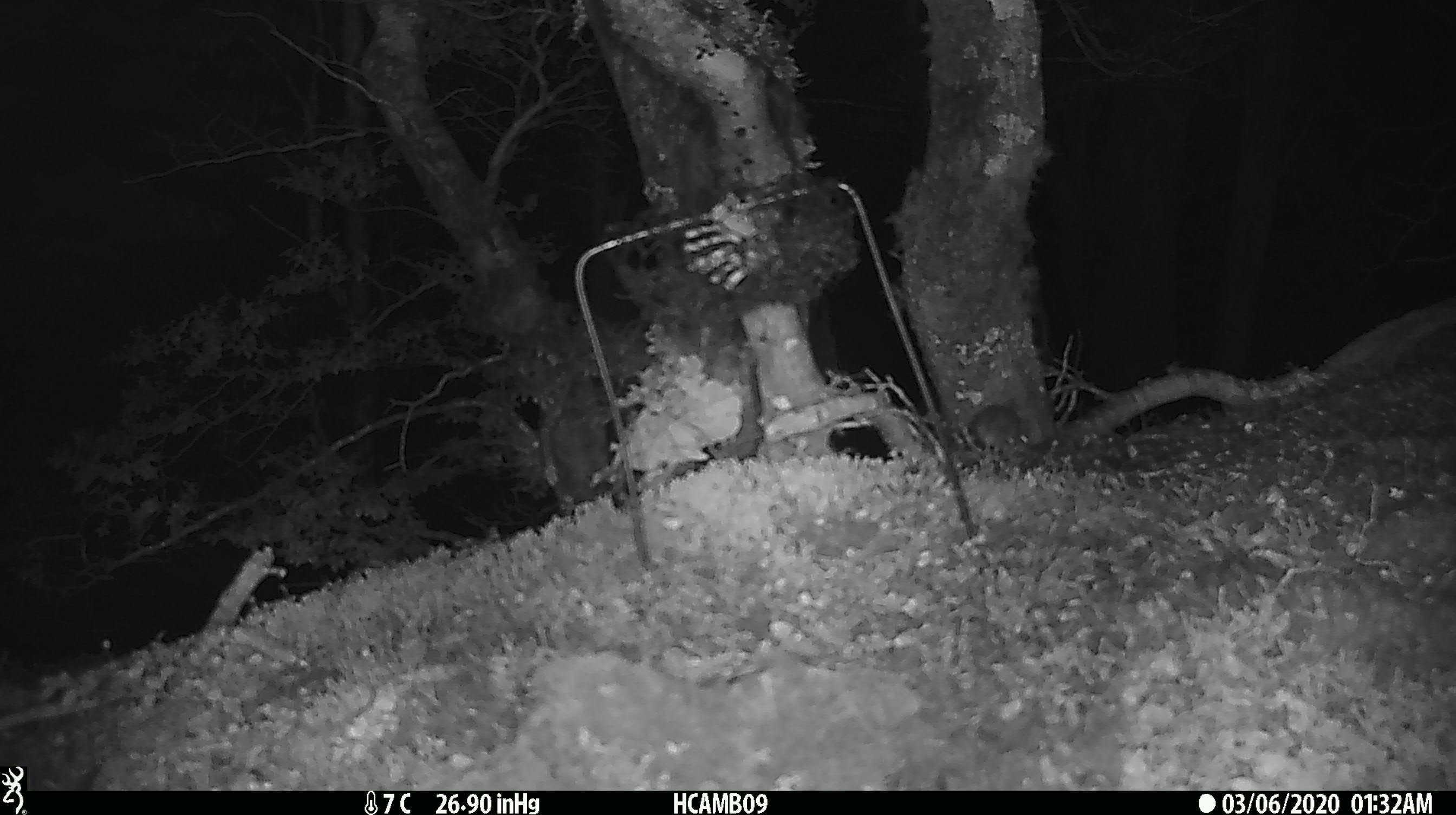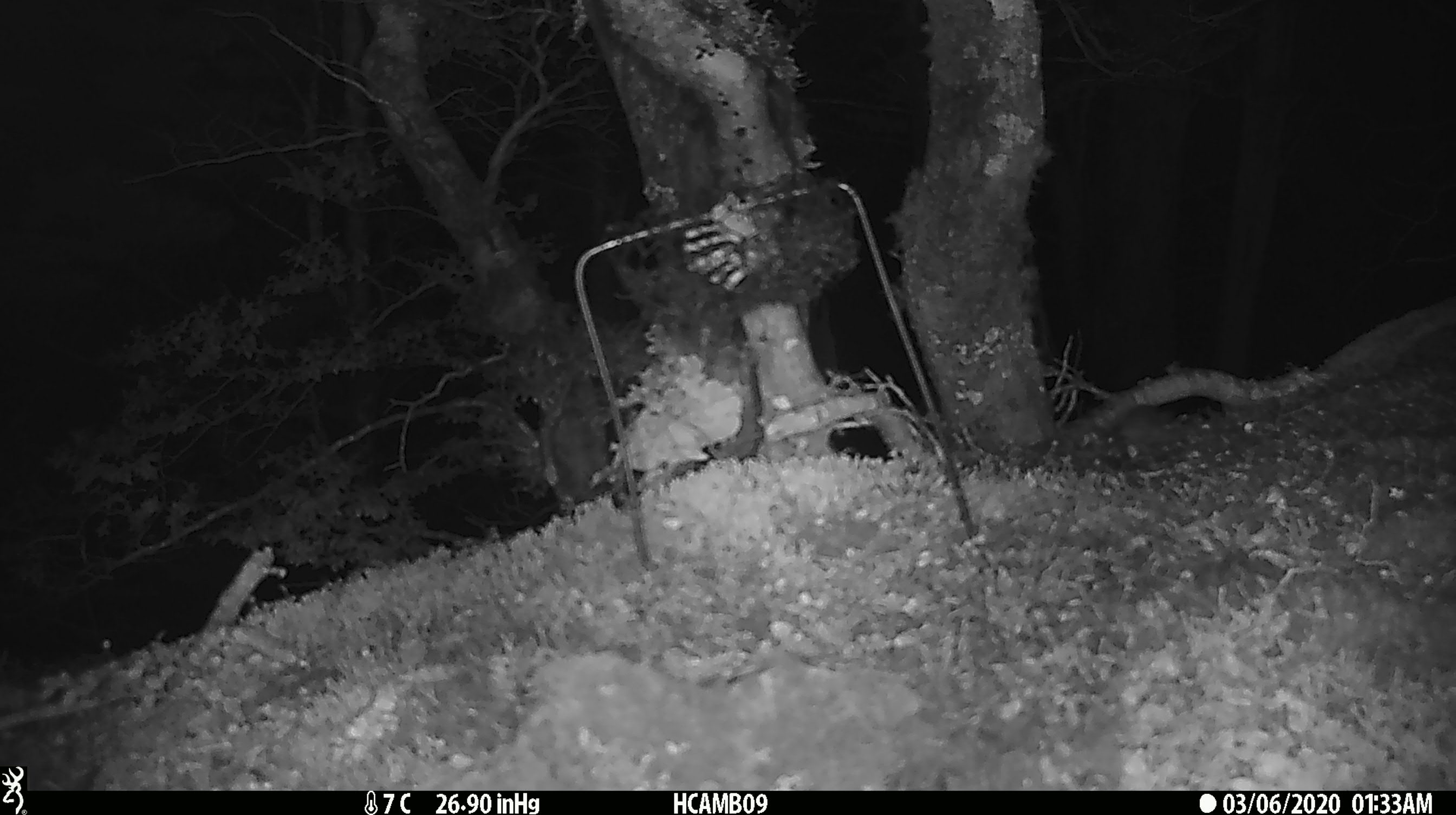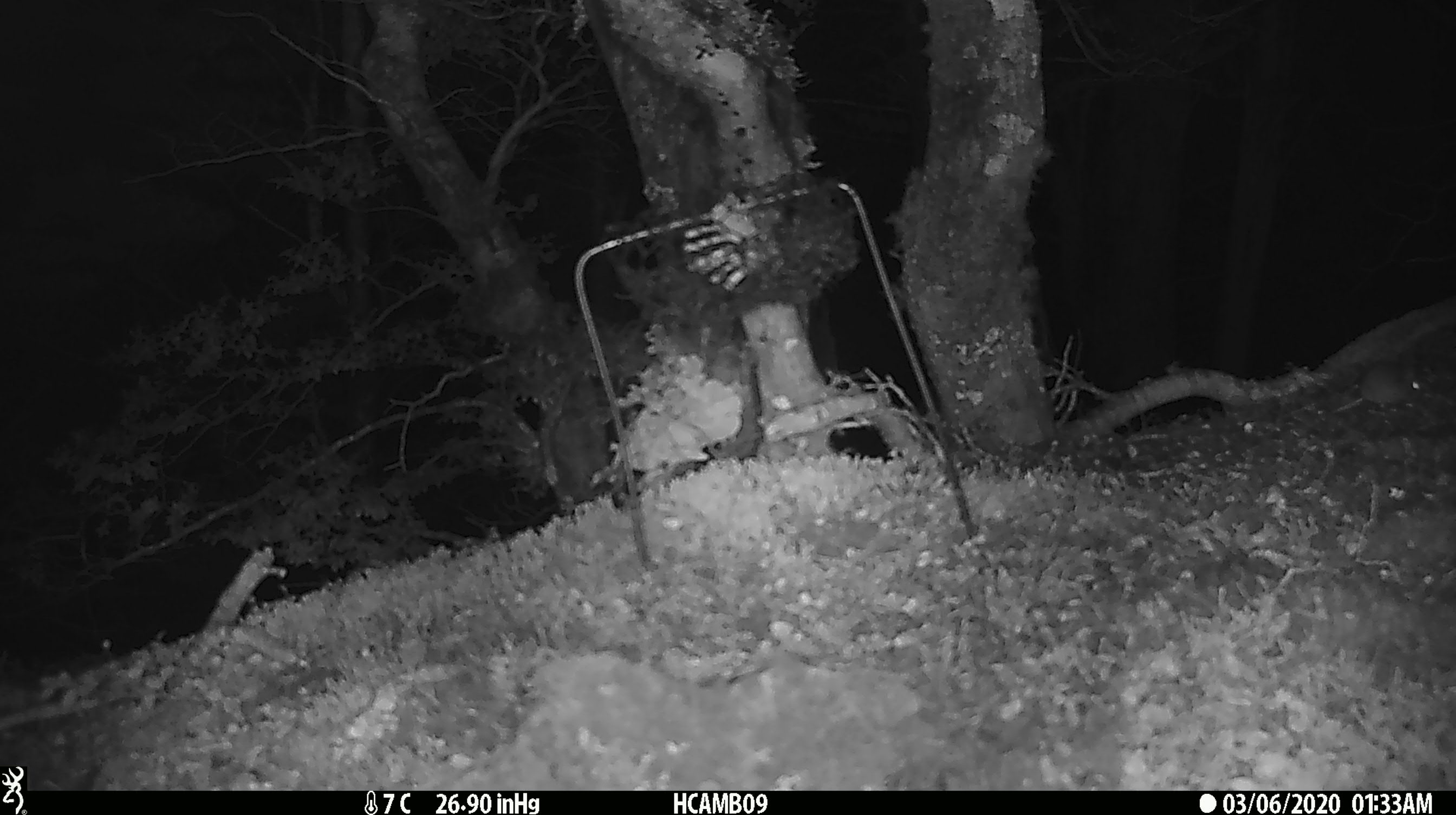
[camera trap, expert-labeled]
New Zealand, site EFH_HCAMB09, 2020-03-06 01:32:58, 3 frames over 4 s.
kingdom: Animalia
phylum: Chordata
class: Mammalia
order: Rodentia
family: Muridae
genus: Mus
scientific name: Mus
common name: mouse